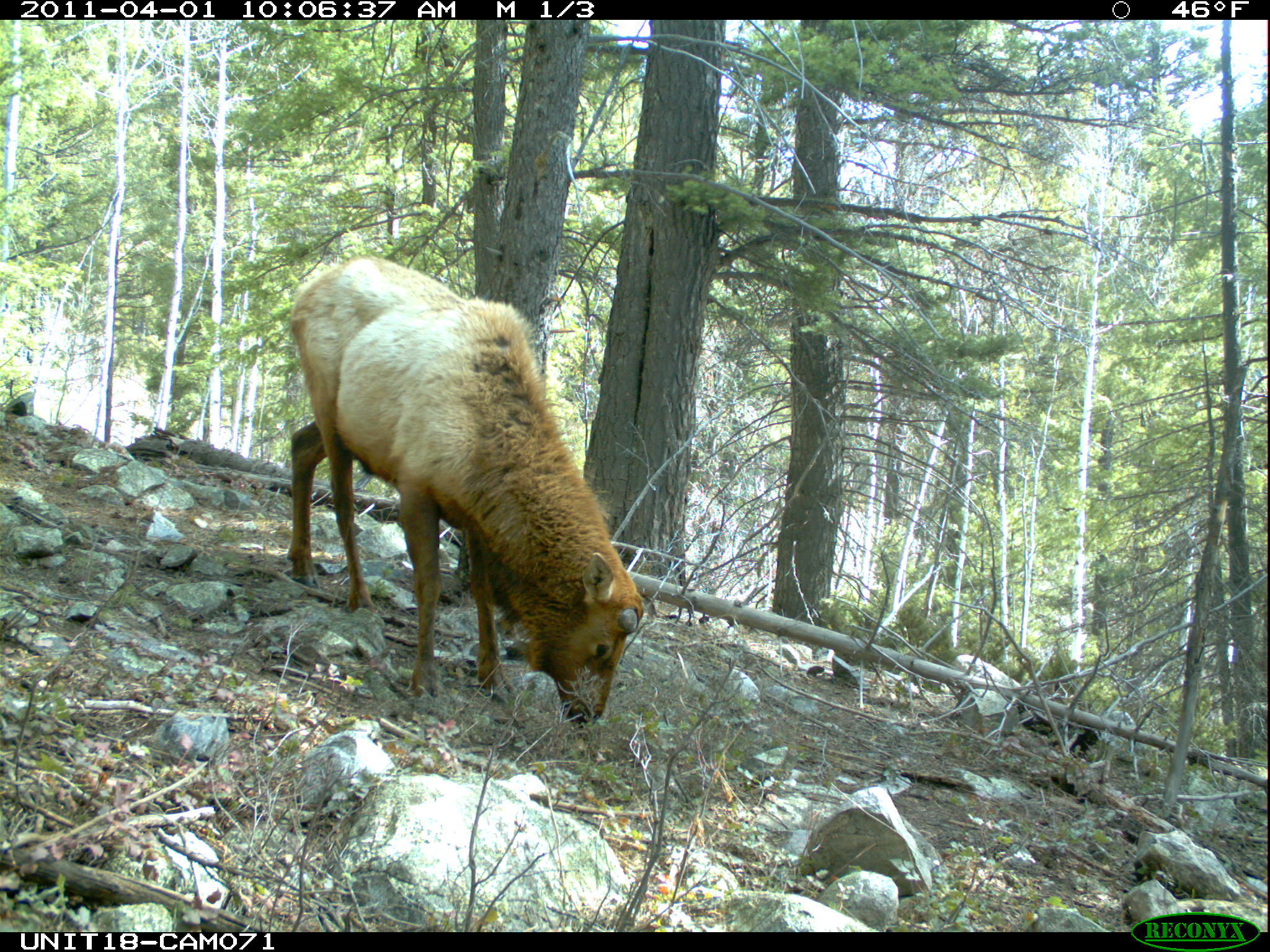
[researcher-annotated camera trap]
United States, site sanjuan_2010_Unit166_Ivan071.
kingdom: Animalia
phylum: Chordata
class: Mammalia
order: Artiodactyla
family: Cervidae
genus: Cervus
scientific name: Cervus elaphus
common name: red deer